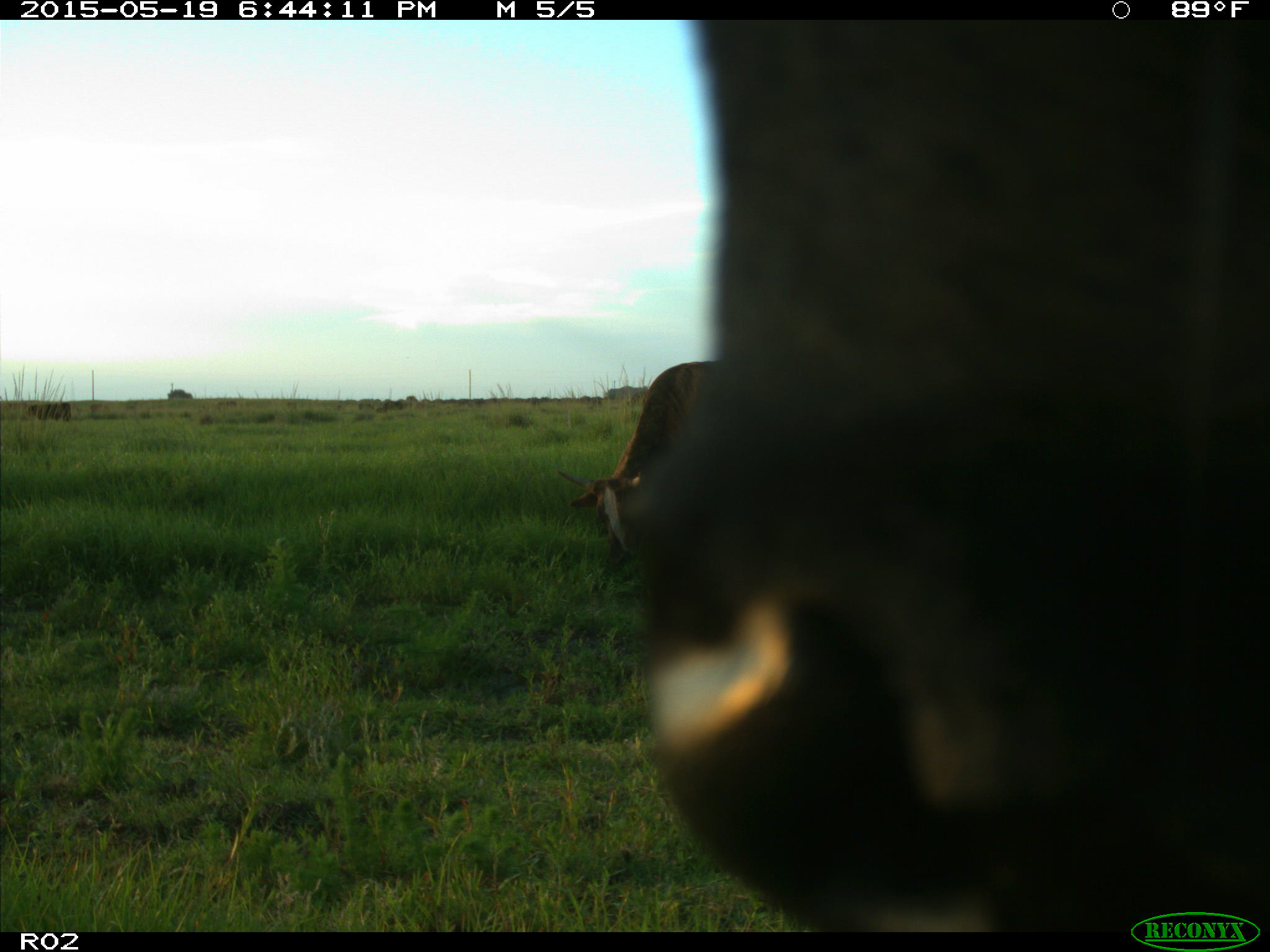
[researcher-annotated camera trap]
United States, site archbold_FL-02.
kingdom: Animalia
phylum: Chordata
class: Mammalia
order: Artiodactyla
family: Bovidae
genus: Bos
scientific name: Bos taurus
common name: domestic cow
Bos taurus (domestic cow).